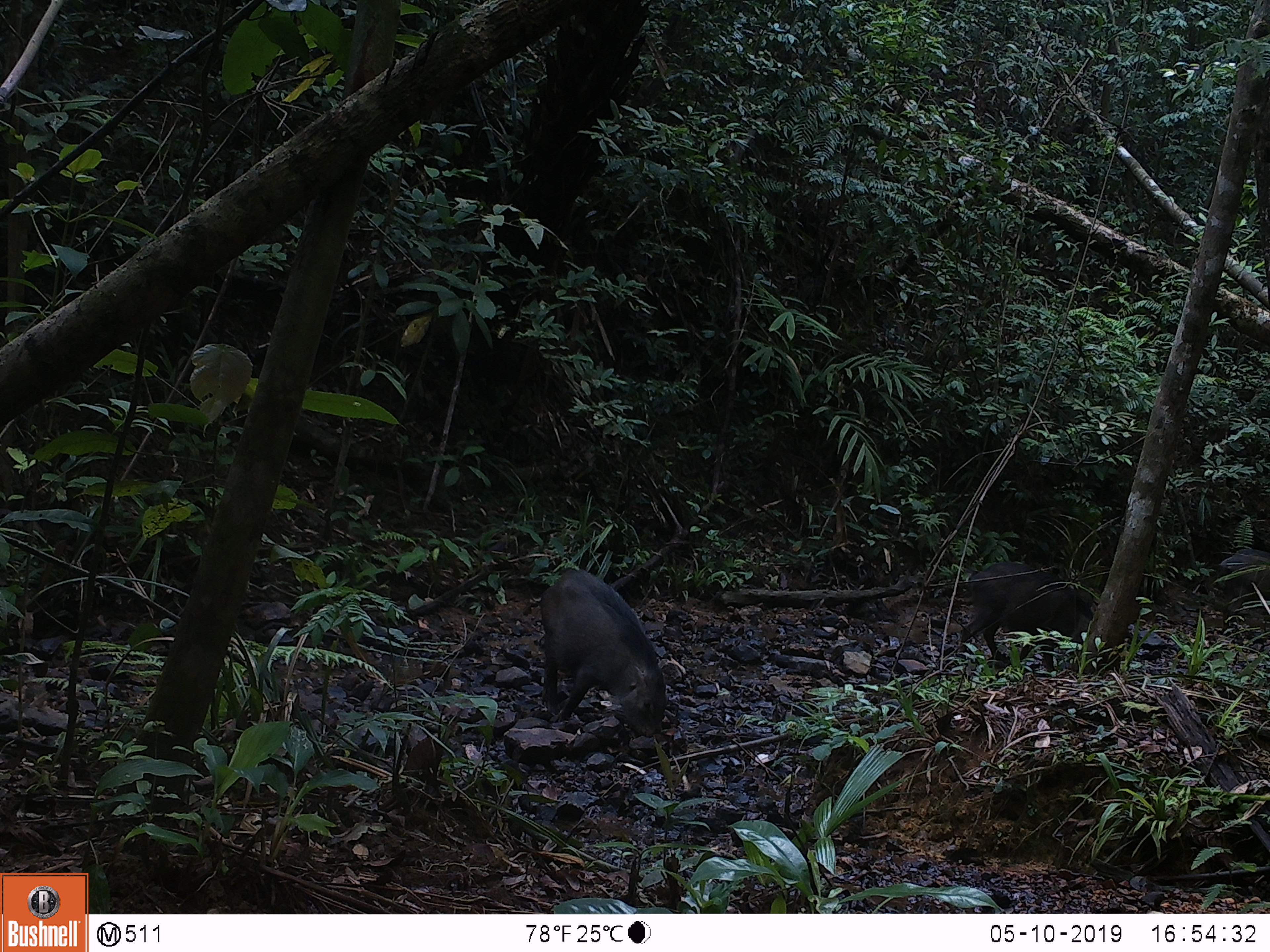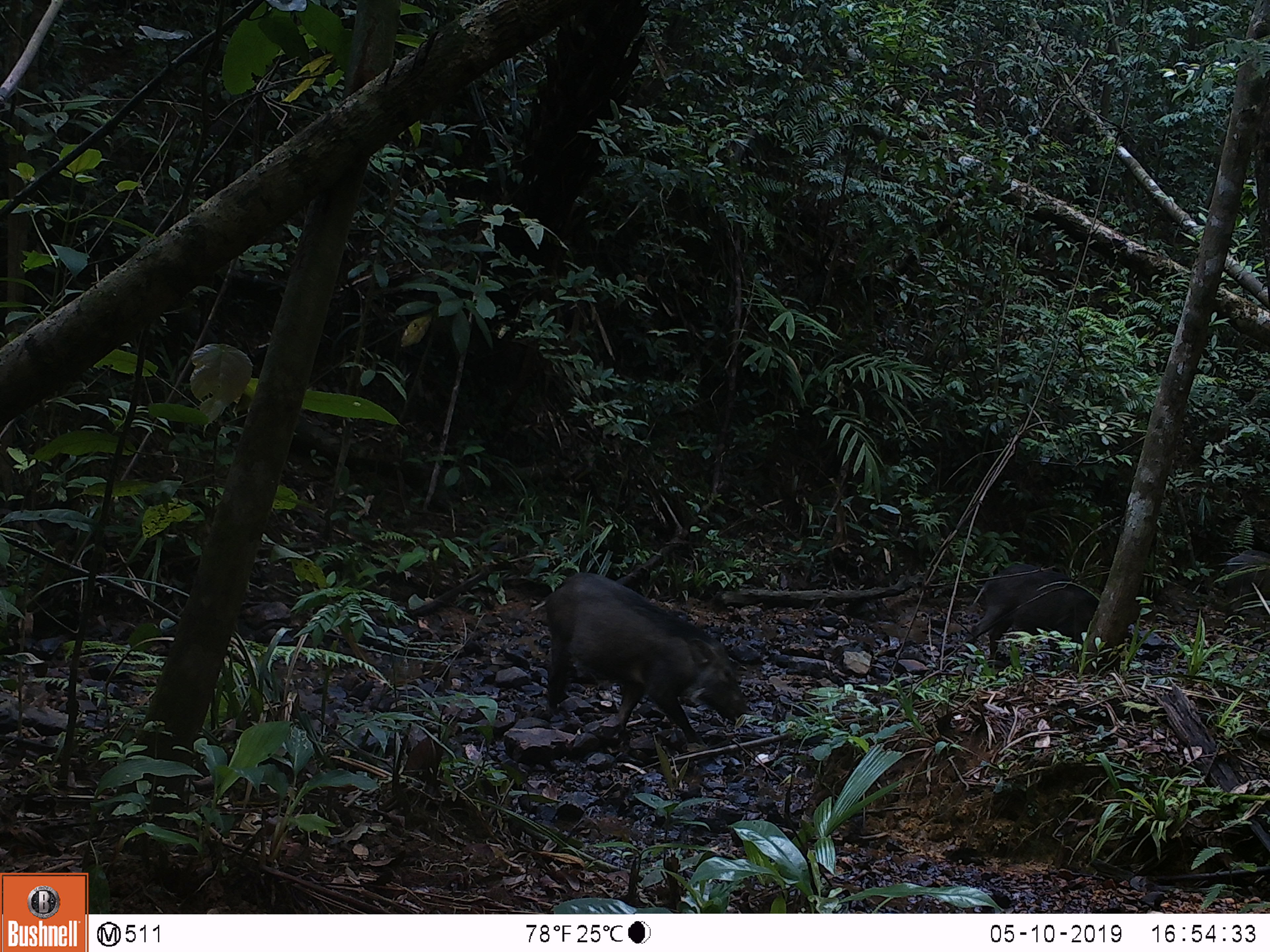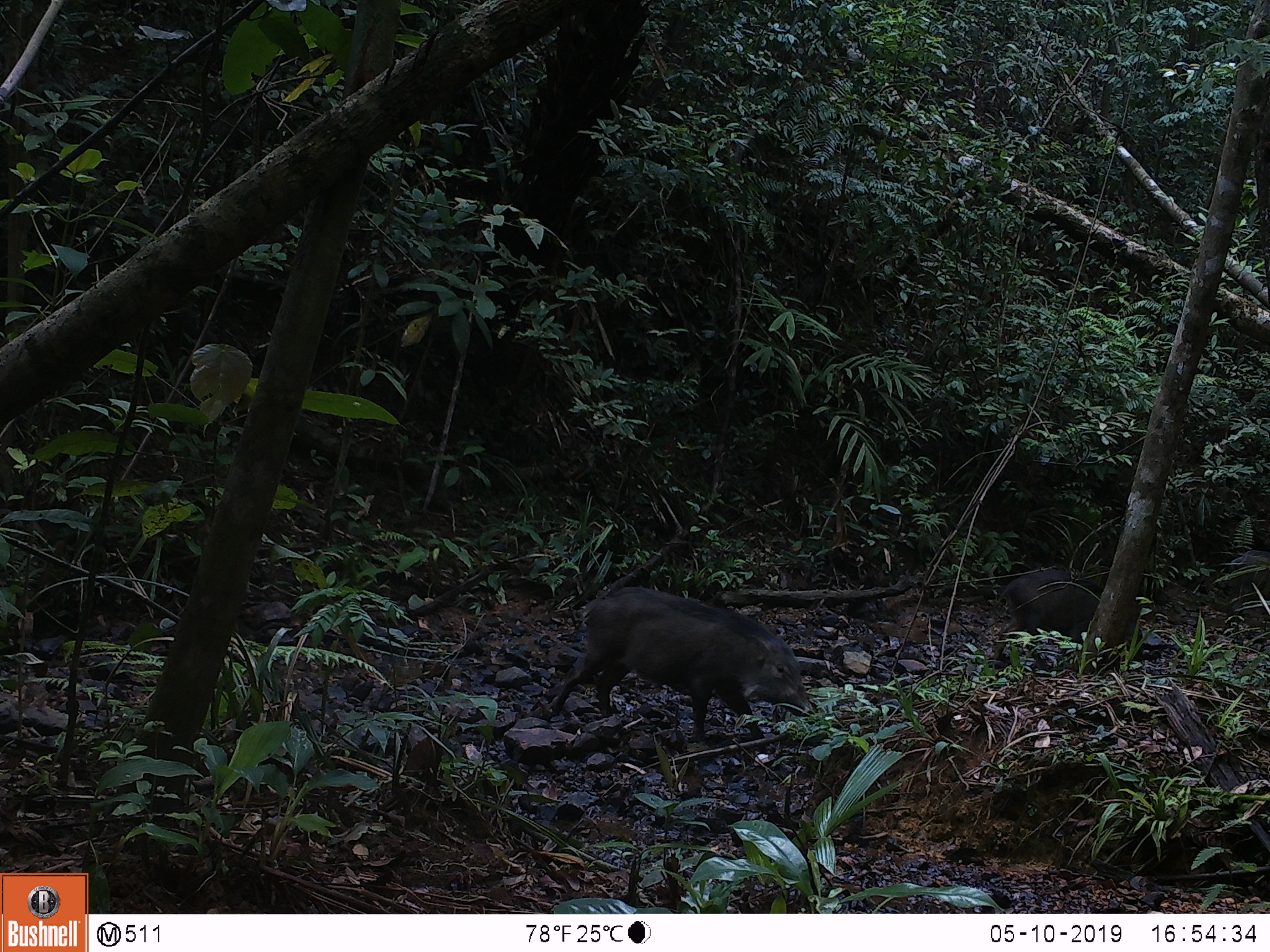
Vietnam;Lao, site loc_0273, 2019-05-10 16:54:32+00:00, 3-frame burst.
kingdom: Animalia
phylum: Chordata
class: Mammalia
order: Artiodactyla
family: Suidae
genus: Sus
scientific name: Sus scrofa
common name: eurasian wild pig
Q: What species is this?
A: Eurasian wild pig (Sus scrofa).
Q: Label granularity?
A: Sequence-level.